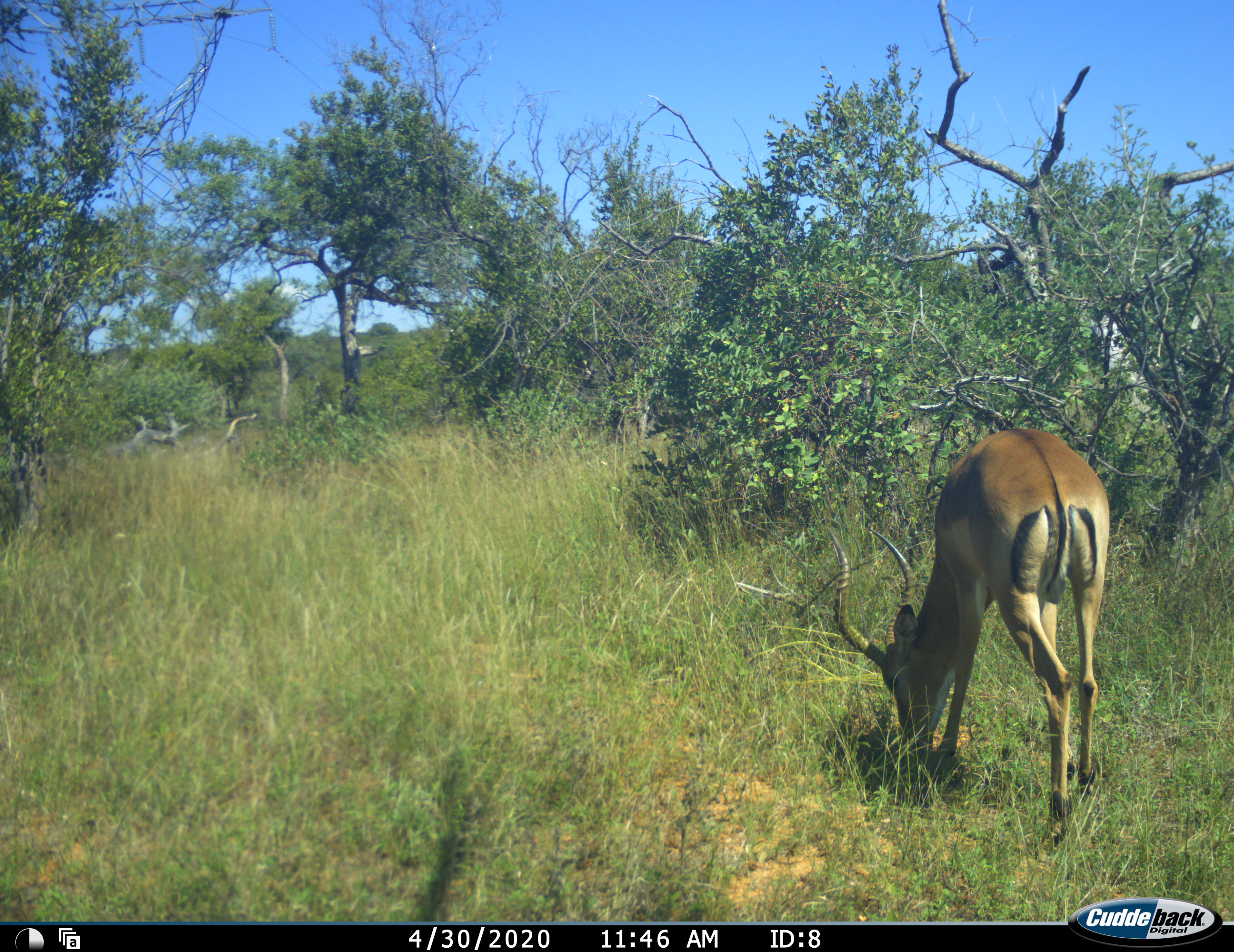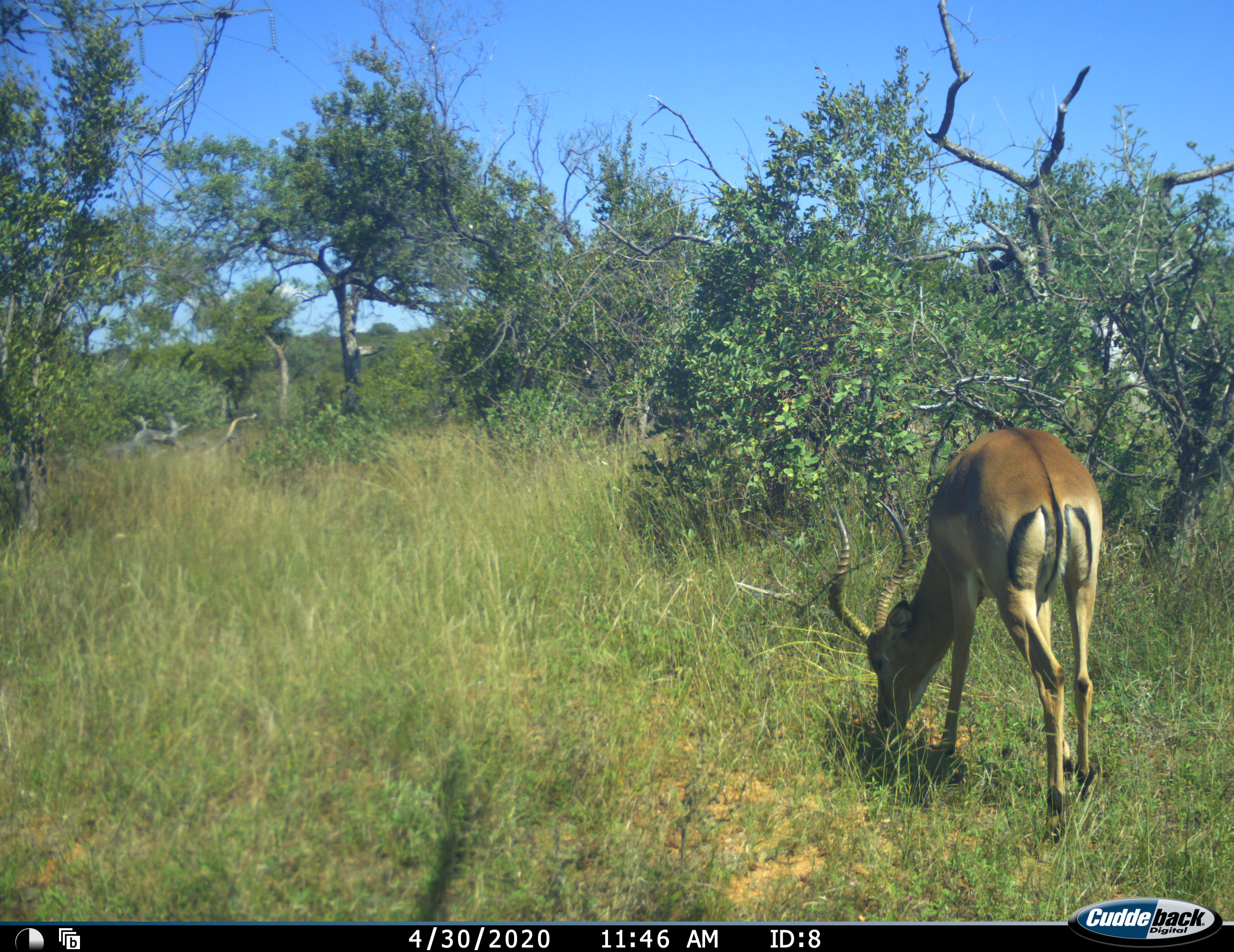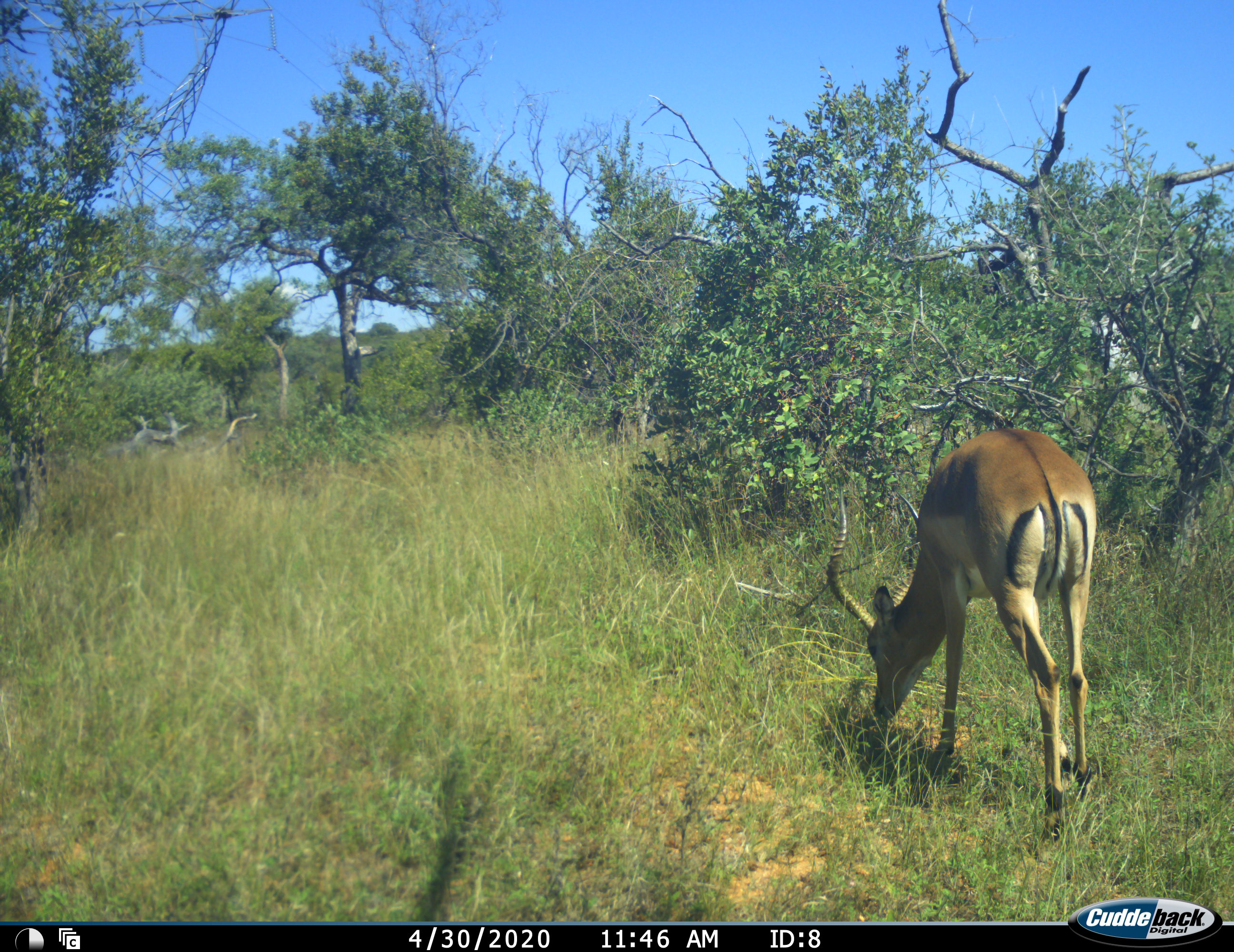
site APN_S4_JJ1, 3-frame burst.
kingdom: Animalia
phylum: Chordata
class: Mammalia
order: Artiodactyla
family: Bovidae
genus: Aepyceros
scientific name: Aepyceros melampus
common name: impala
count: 1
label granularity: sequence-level